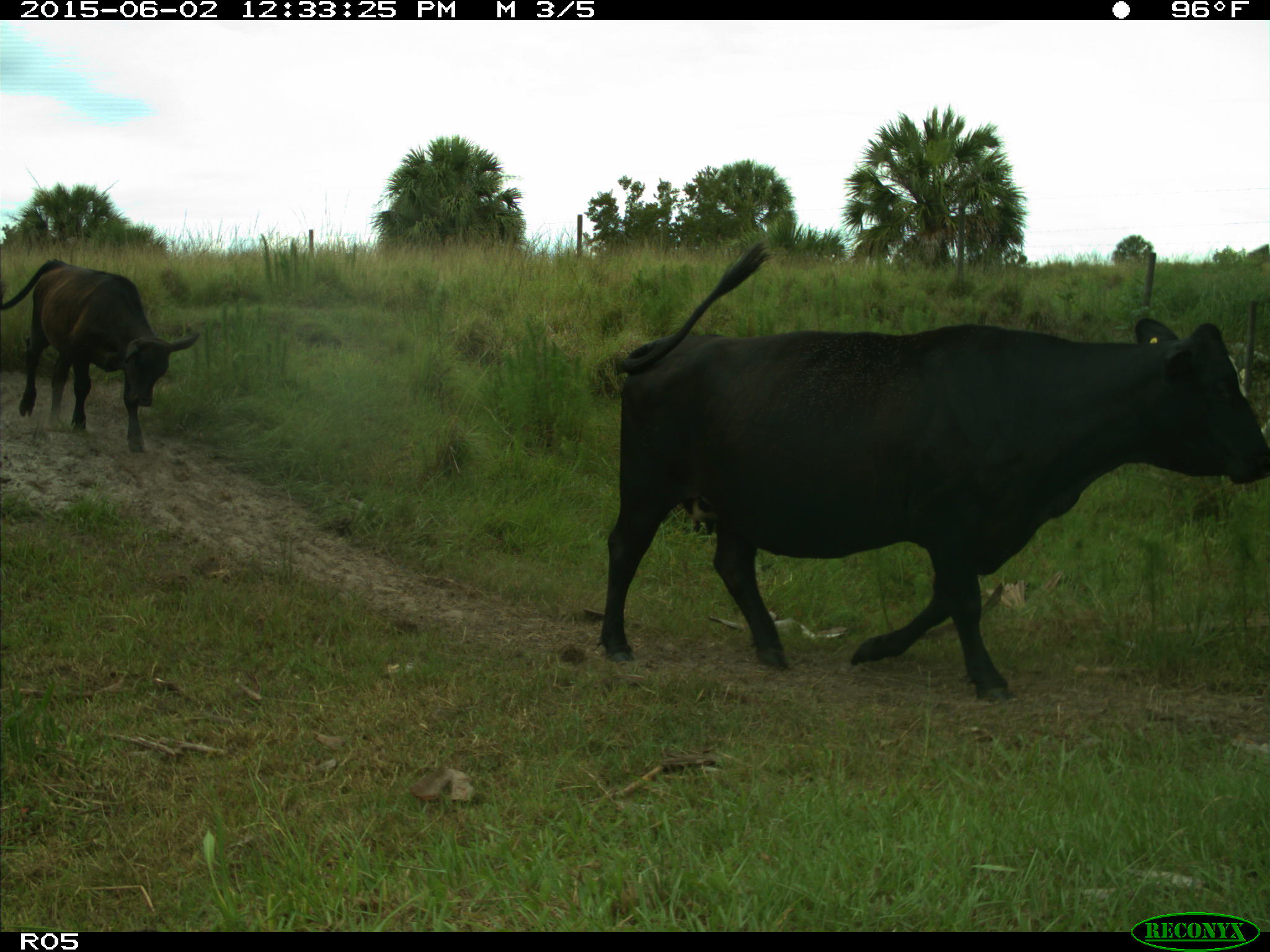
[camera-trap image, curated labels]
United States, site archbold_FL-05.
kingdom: Animalia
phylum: Chordata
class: Mammalia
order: Artiodactyla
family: Bovidae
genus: Bos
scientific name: Bos taurus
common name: domestic cow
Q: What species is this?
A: Bos taurus (domestic cow).